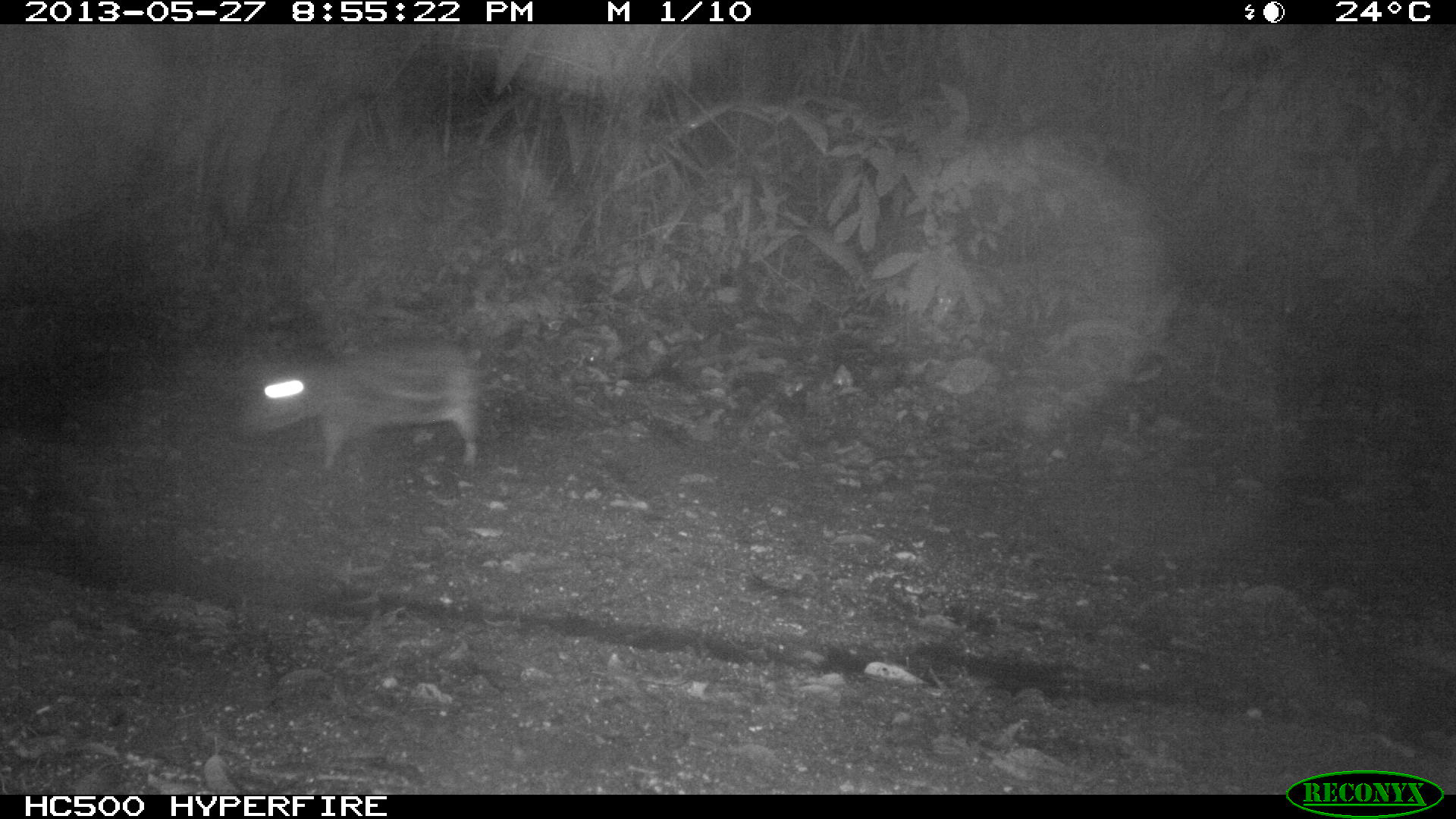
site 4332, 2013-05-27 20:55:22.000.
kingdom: Animalia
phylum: Chordata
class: Mammalia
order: Rodentia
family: Cuniculidae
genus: Cuniculus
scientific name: Cuniculus paca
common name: lowland paca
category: agouti paca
Agouti paca (lowland paca) (Cuniculus paca), count 1.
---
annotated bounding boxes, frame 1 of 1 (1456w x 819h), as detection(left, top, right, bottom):
agouti paca: detection(239, 344, 481, 470)